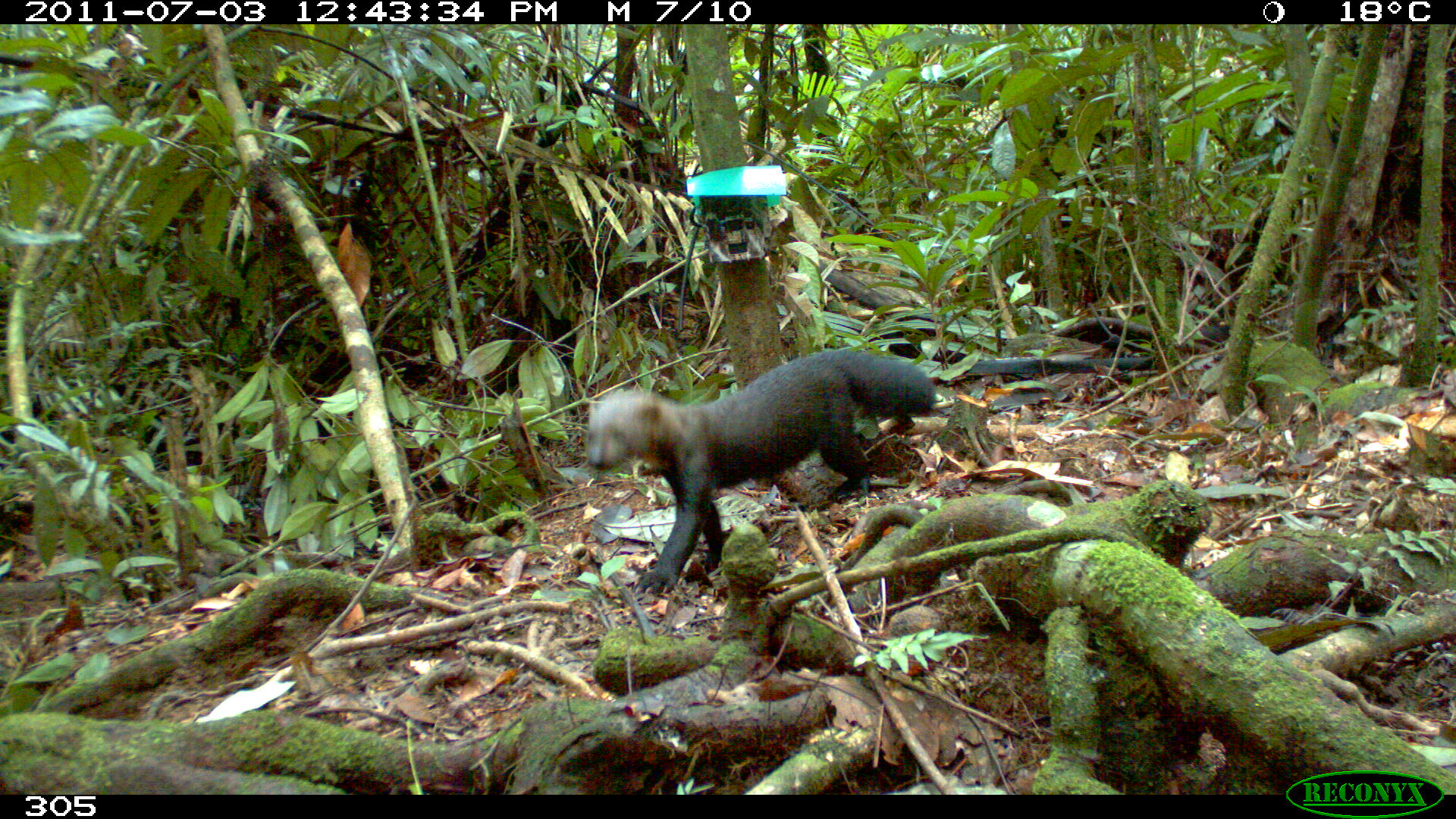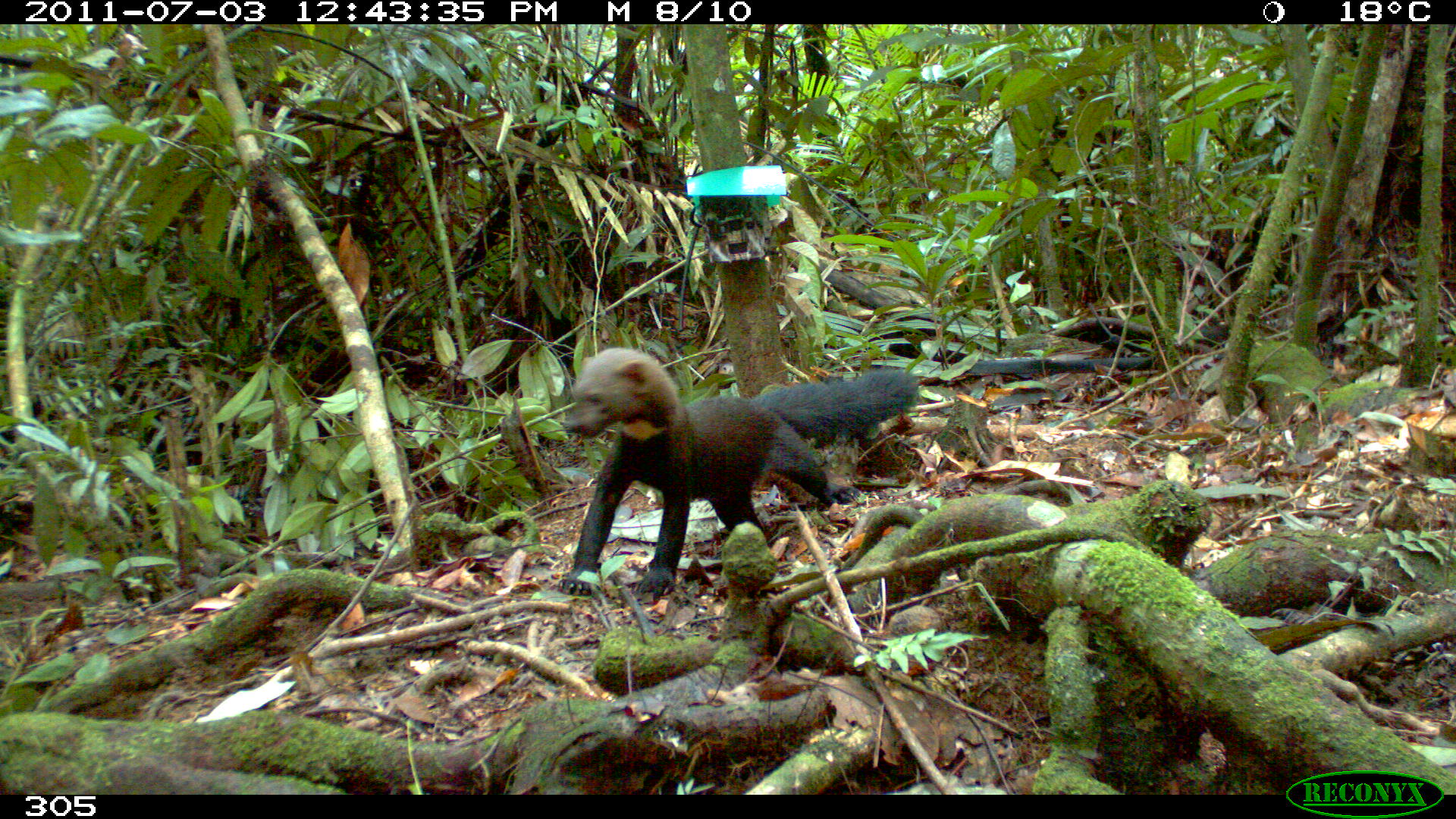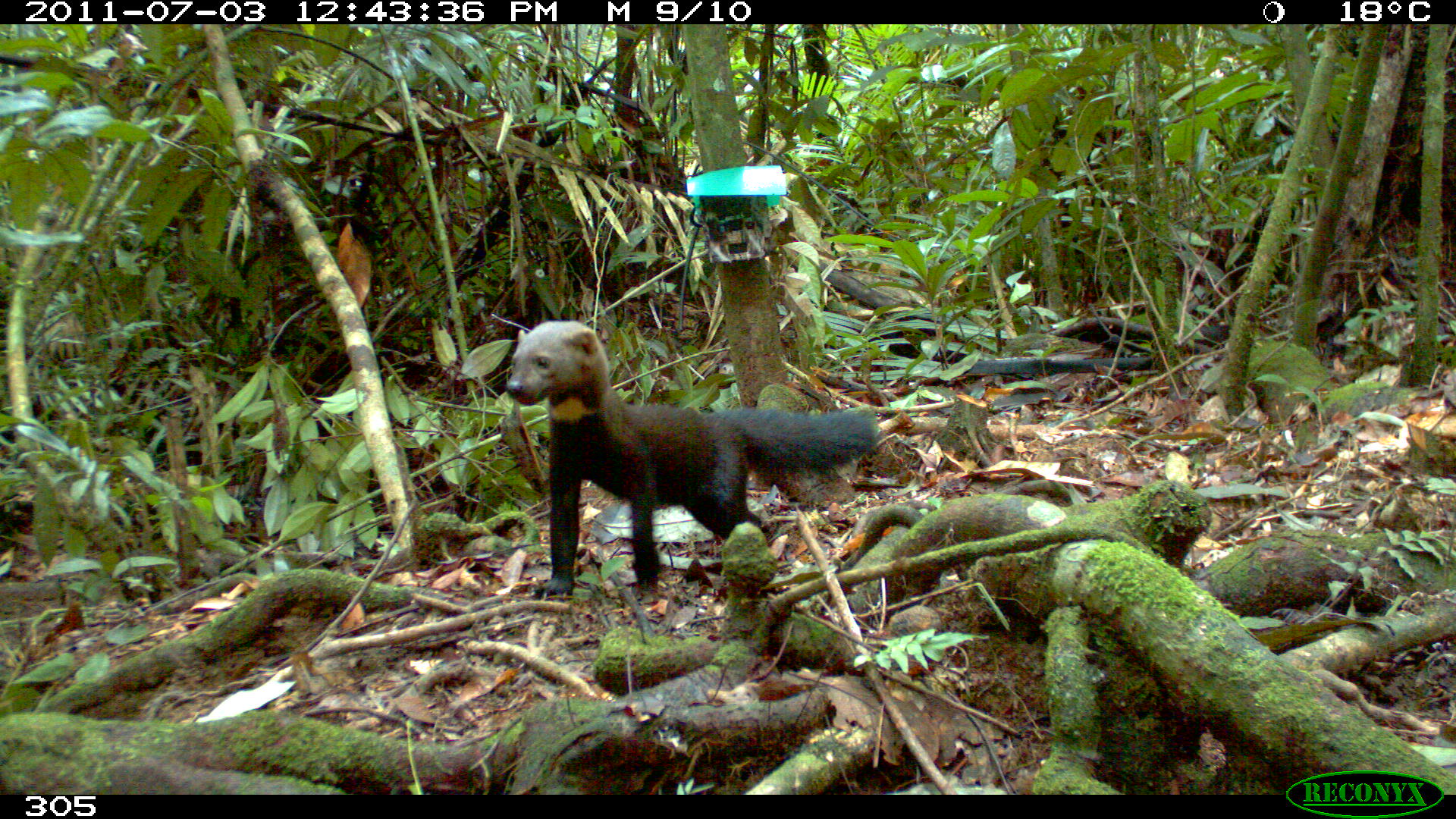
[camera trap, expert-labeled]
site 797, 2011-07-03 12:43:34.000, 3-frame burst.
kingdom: Animalia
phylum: Chordata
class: Mammalia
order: Carnivora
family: Mustelidae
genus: Eira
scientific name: Eira barbara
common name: tayra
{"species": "Eira barbara (tayra)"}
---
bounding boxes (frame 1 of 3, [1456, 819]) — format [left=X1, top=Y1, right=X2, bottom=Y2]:
eira barbara: [left=584, top=348, right=936, bottom=595]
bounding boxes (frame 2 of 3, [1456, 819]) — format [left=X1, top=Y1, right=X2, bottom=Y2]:
eira barbara: [left=557, top=346, right=918, bottom=596]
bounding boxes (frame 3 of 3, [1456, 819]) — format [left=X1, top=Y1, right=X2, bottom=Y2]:
eira barbara: [left=504, top=318, right=878, bottom=601]